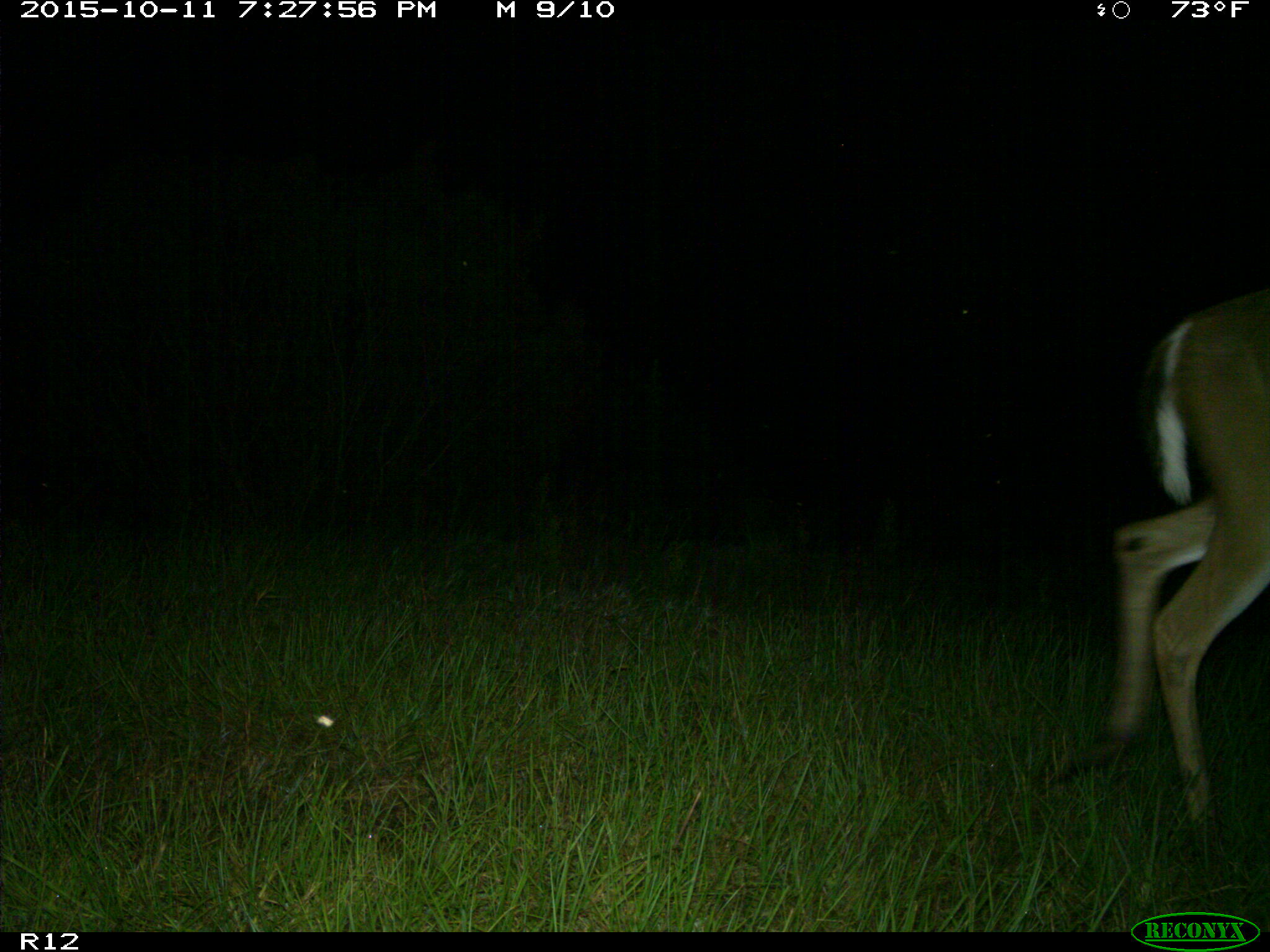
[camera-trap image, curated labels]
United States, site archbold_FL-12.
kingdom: Animalia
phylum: Chordata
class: Mammalia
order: Artiodactyla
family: Cervidae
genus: Odocoileus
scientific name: Odocoileus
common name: deer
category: unidentified deer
Unidentified deer (deer) (Odocoileus).